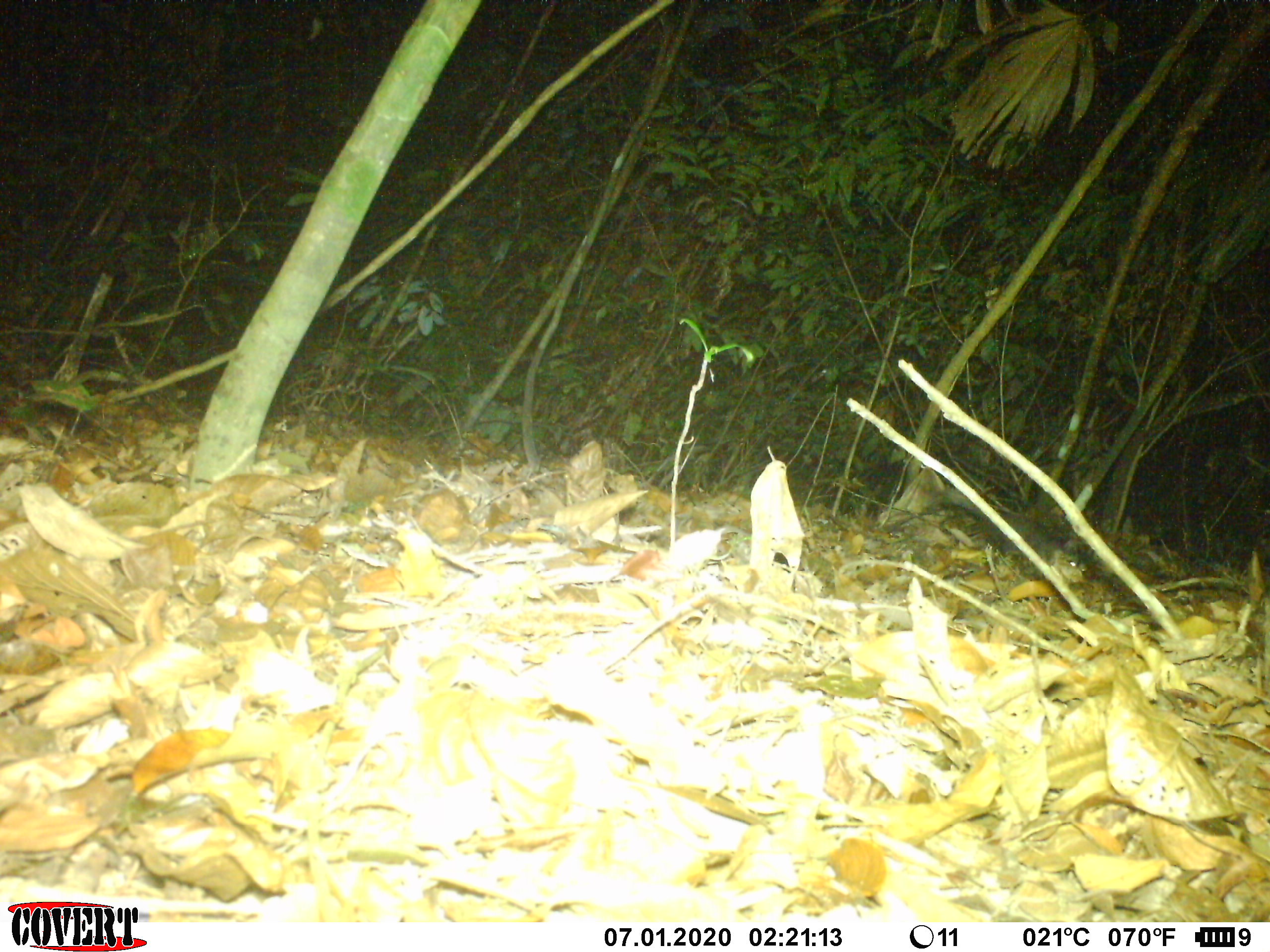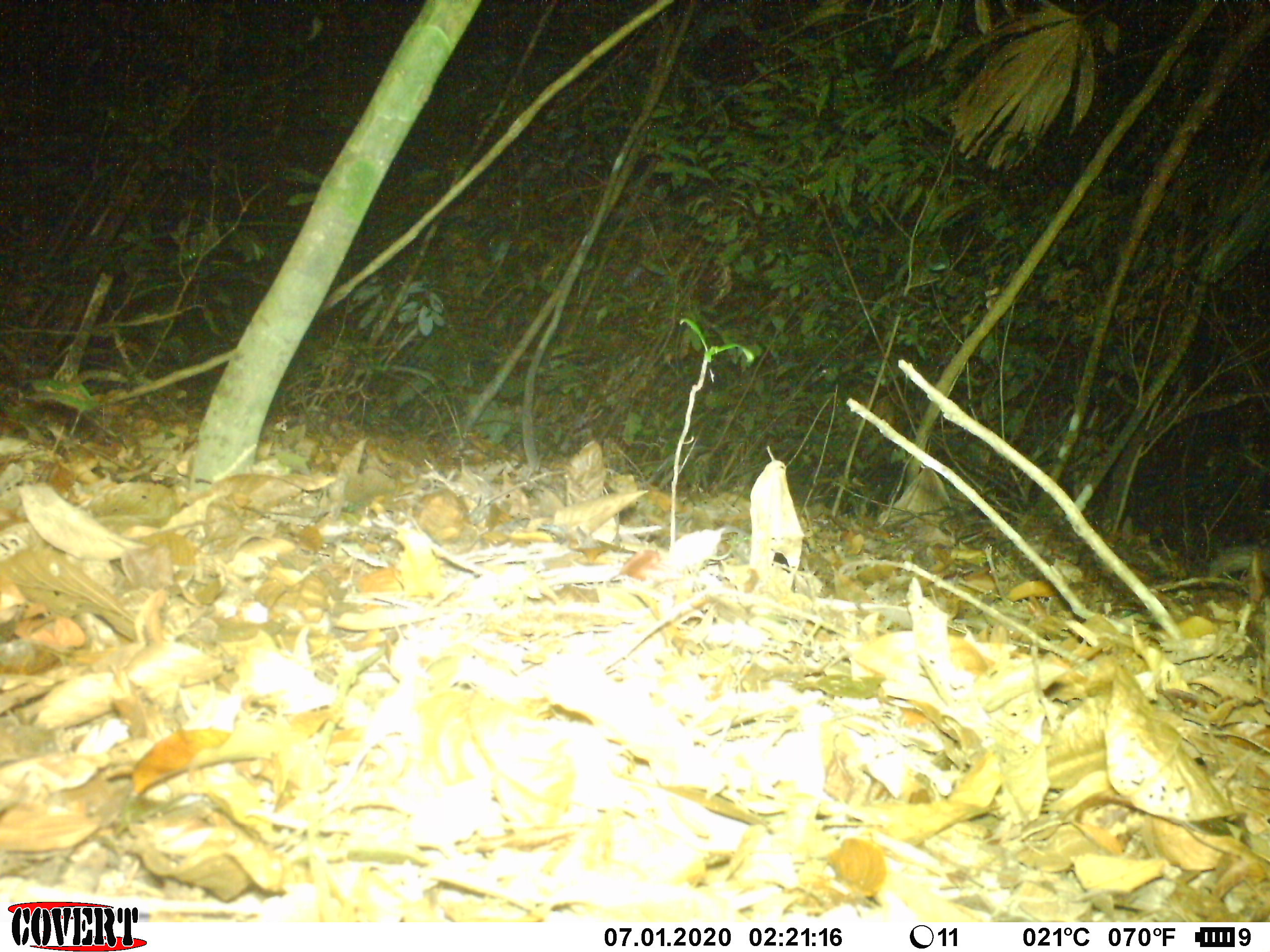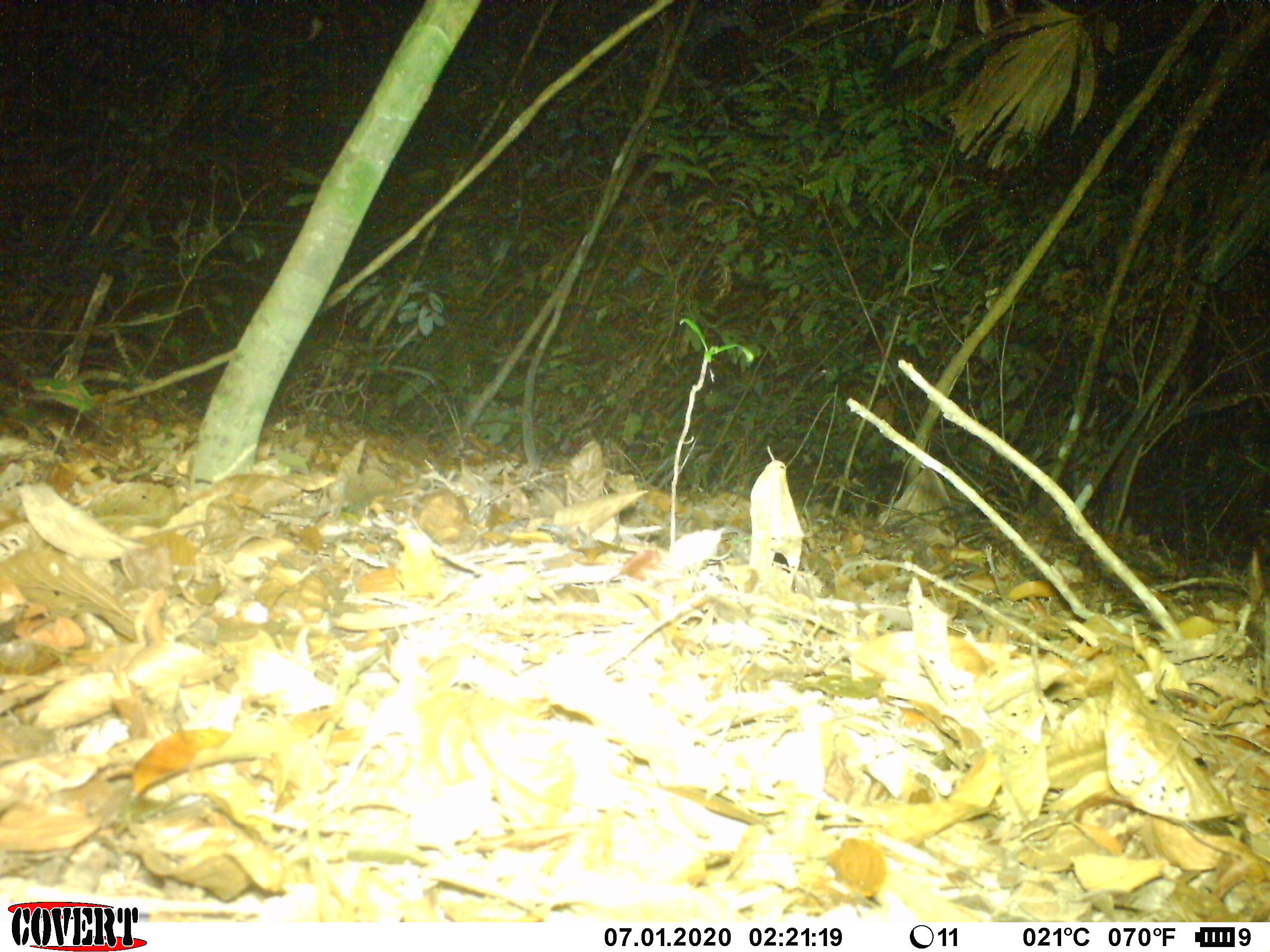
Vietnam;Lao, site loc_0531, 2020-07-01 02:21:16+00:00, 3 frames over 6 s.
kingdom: Animalia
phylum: Chordata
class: Mammalia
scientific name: Mammalia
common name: mammal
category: unidentified small mammal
Unidentified small mammal (mammal) (Mammalia). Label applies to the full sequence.